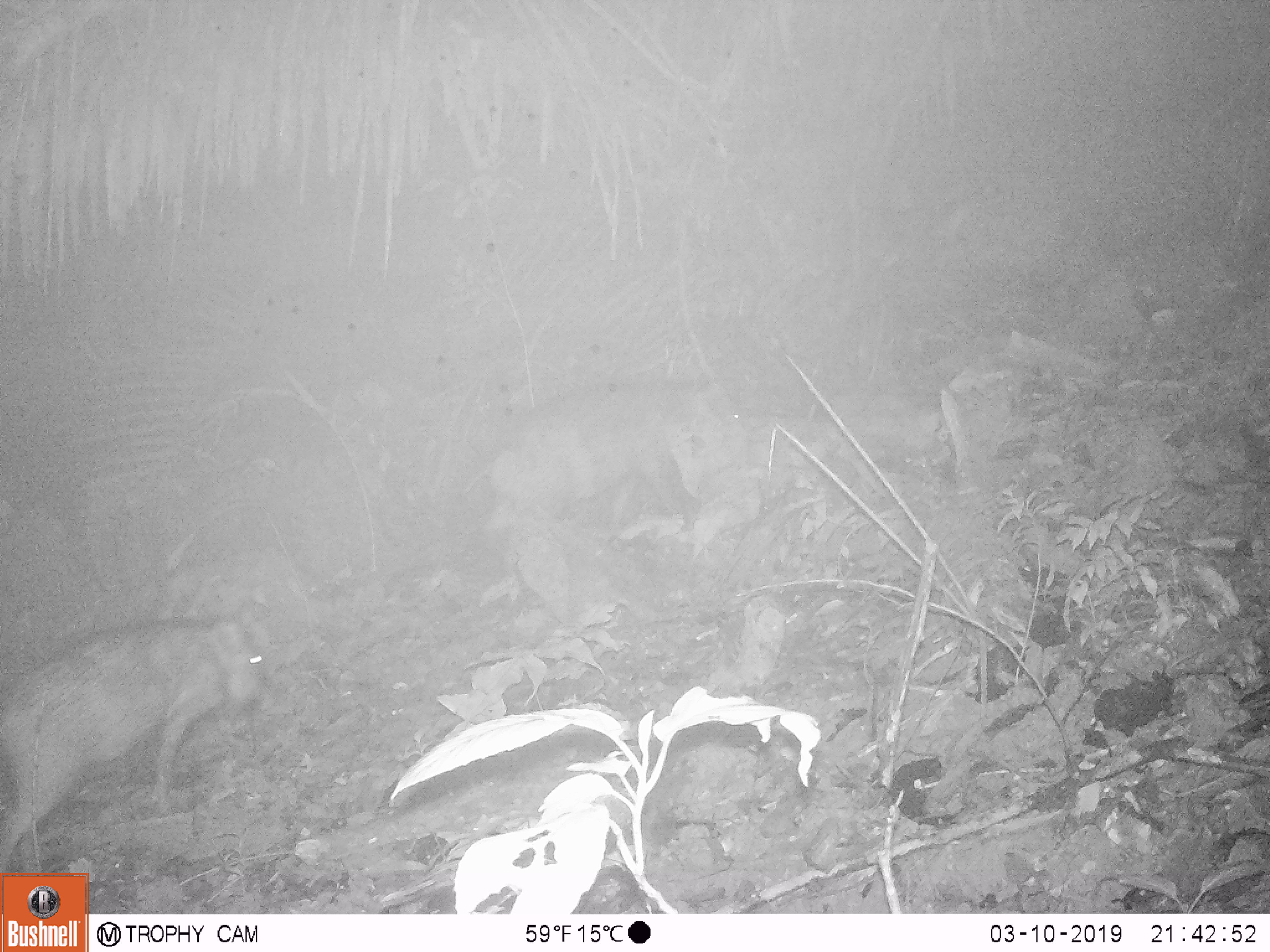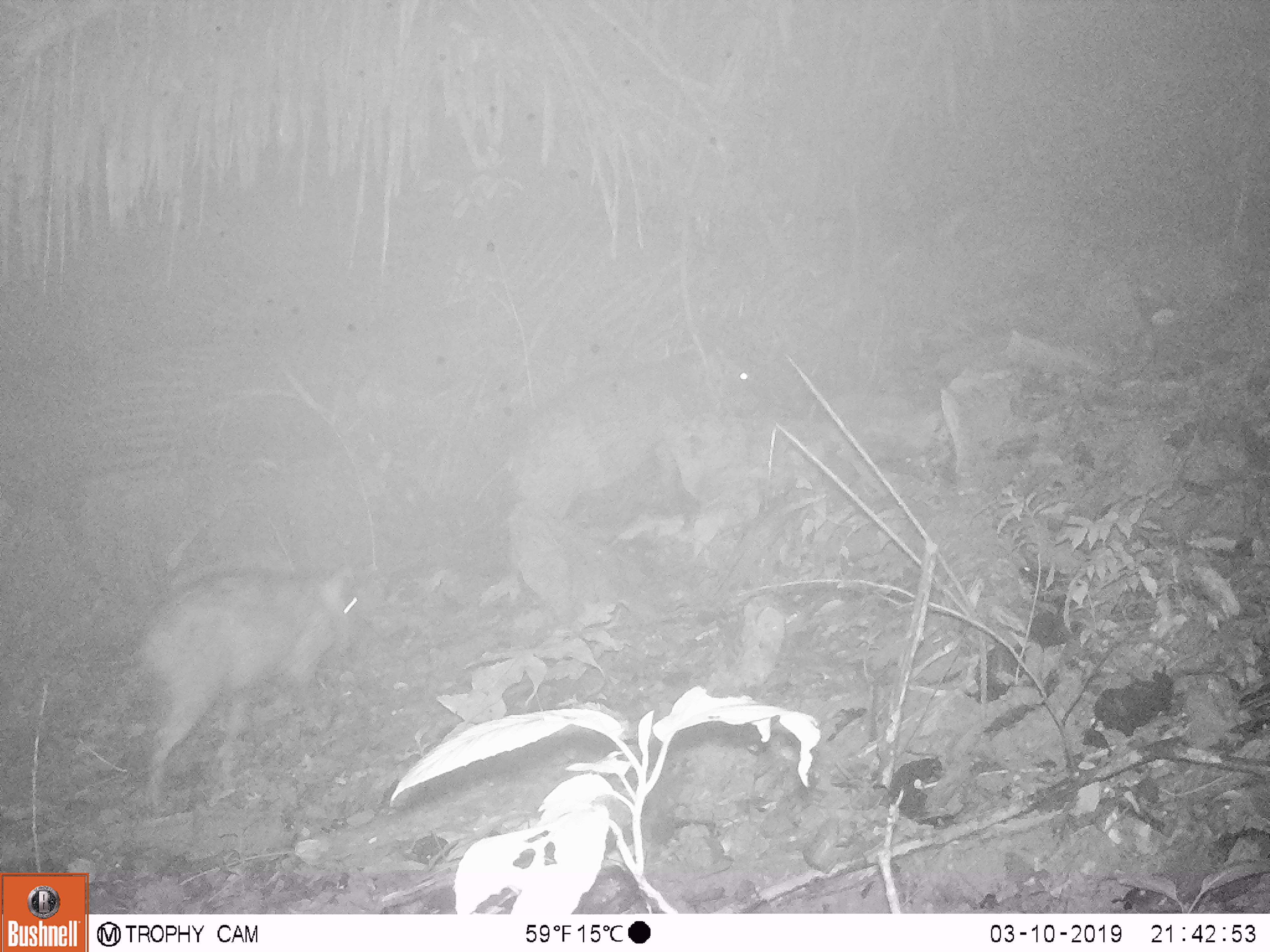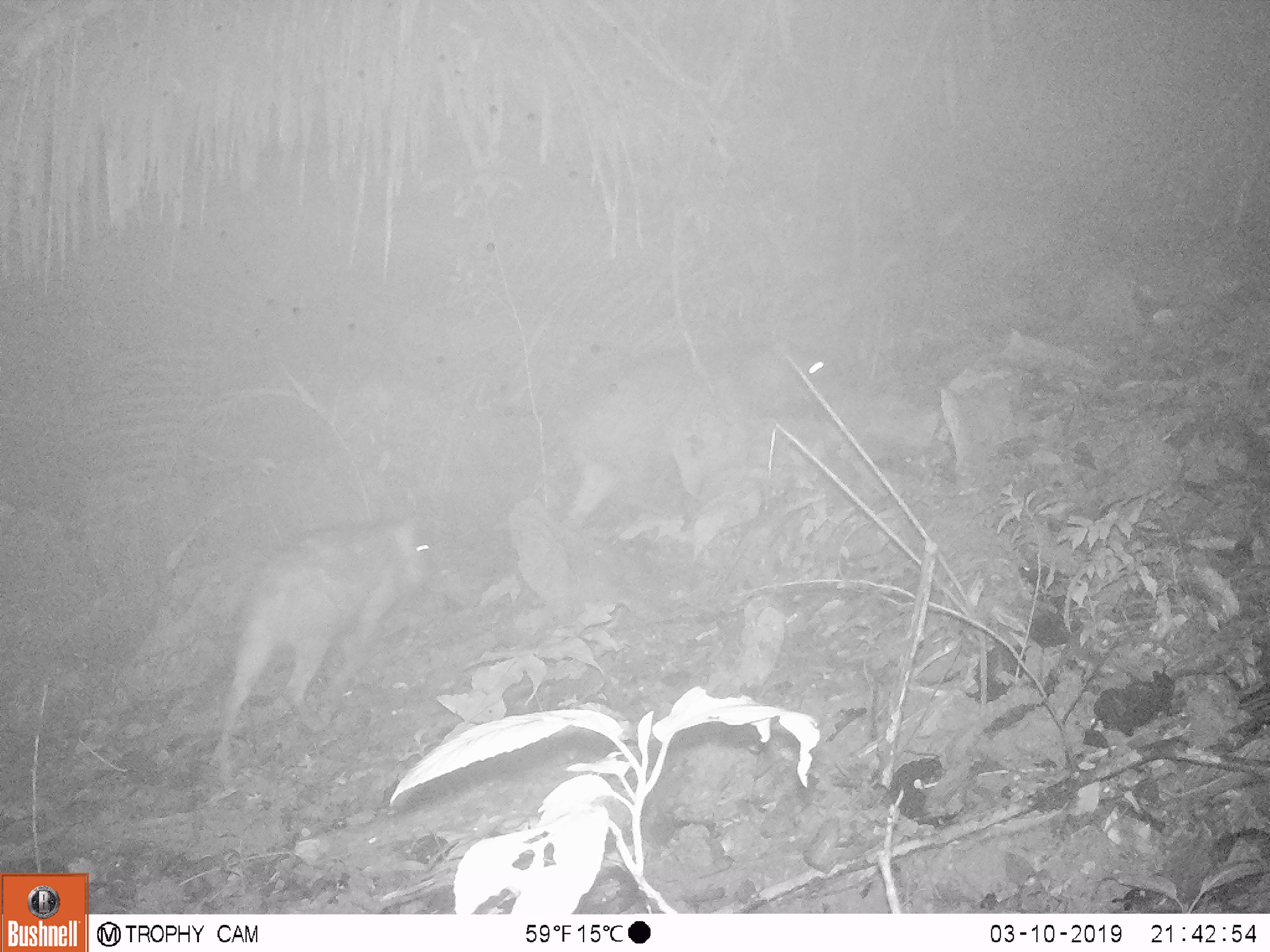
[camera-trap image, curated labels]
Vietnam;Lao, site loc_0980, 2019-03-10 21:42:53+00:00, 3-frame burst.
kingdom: Animalia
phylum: Chordata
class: Mammalia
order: Artiodactyla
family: Suidae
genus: Sus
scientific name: Sus scrofa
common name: eurasian wild pig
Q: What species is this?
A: Eurasian wild pig (Sus scrofa).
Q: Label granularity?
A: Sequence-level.